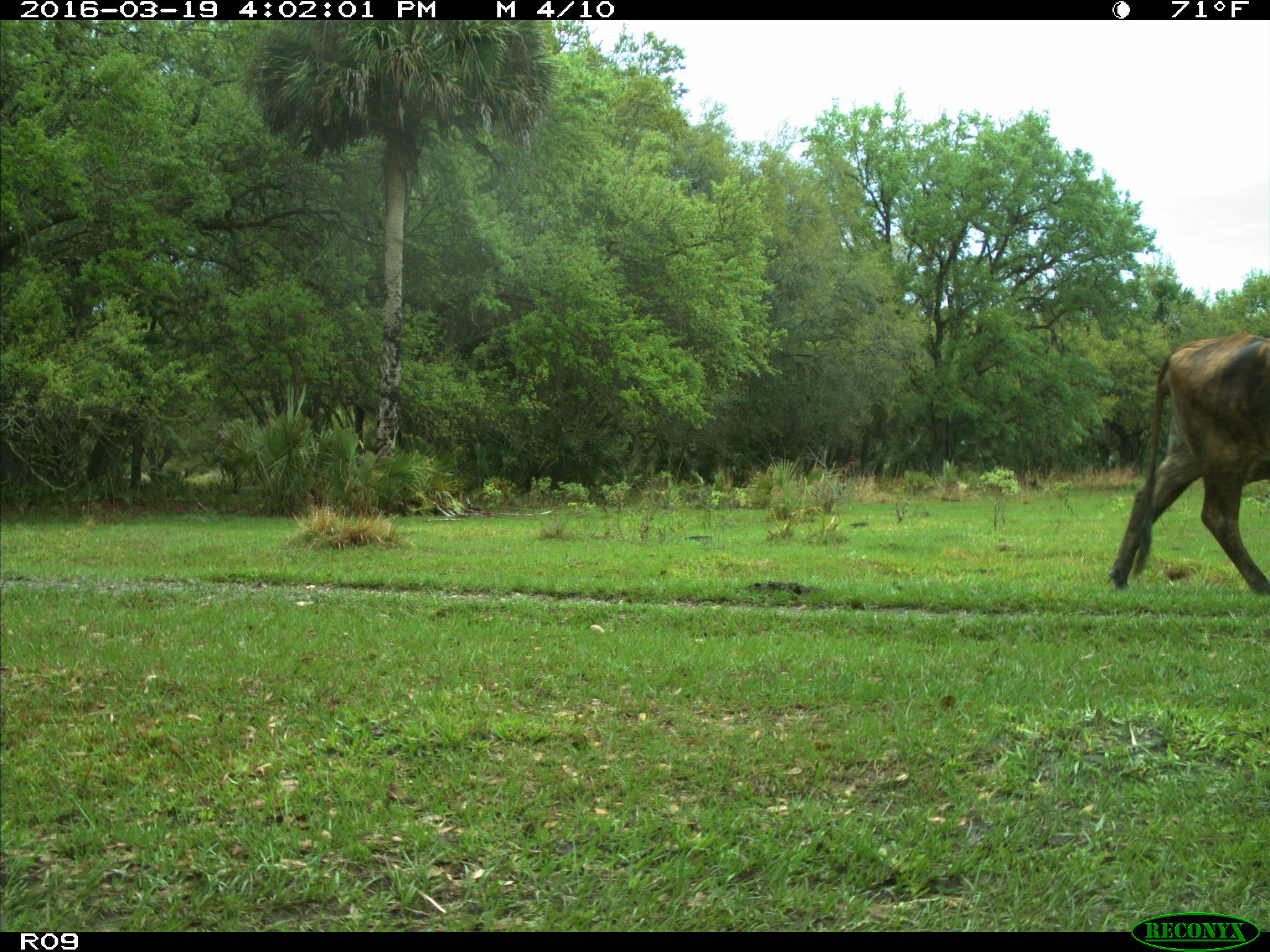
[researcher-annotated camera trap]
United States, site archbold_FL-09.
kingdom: Animalia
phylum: Chordata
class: Mammalia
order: Artiodactyla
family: Bovidae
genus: Bos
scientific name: Bos taurus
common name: domestic cow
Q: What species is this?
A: Bos taurus (domestic cow).